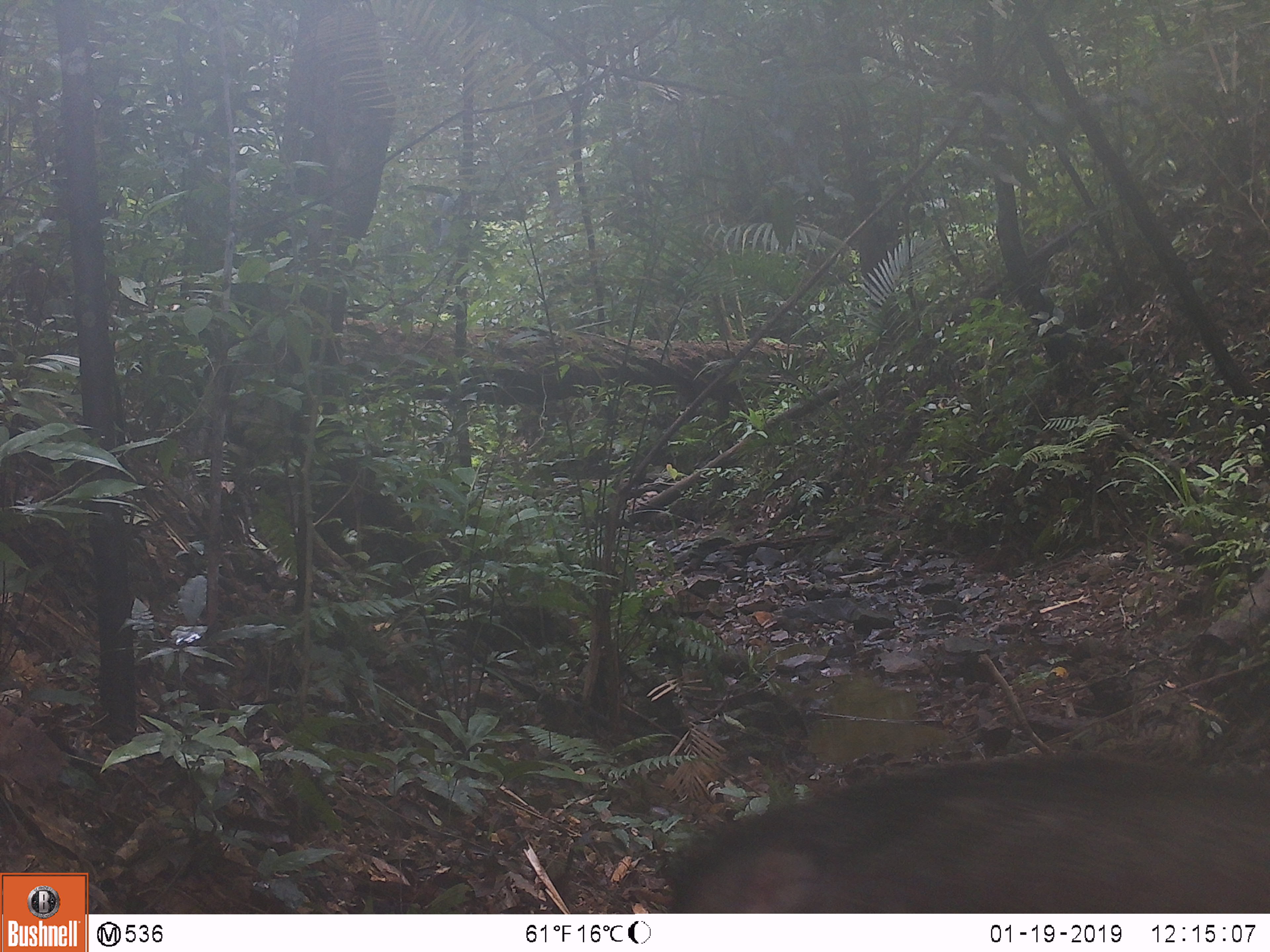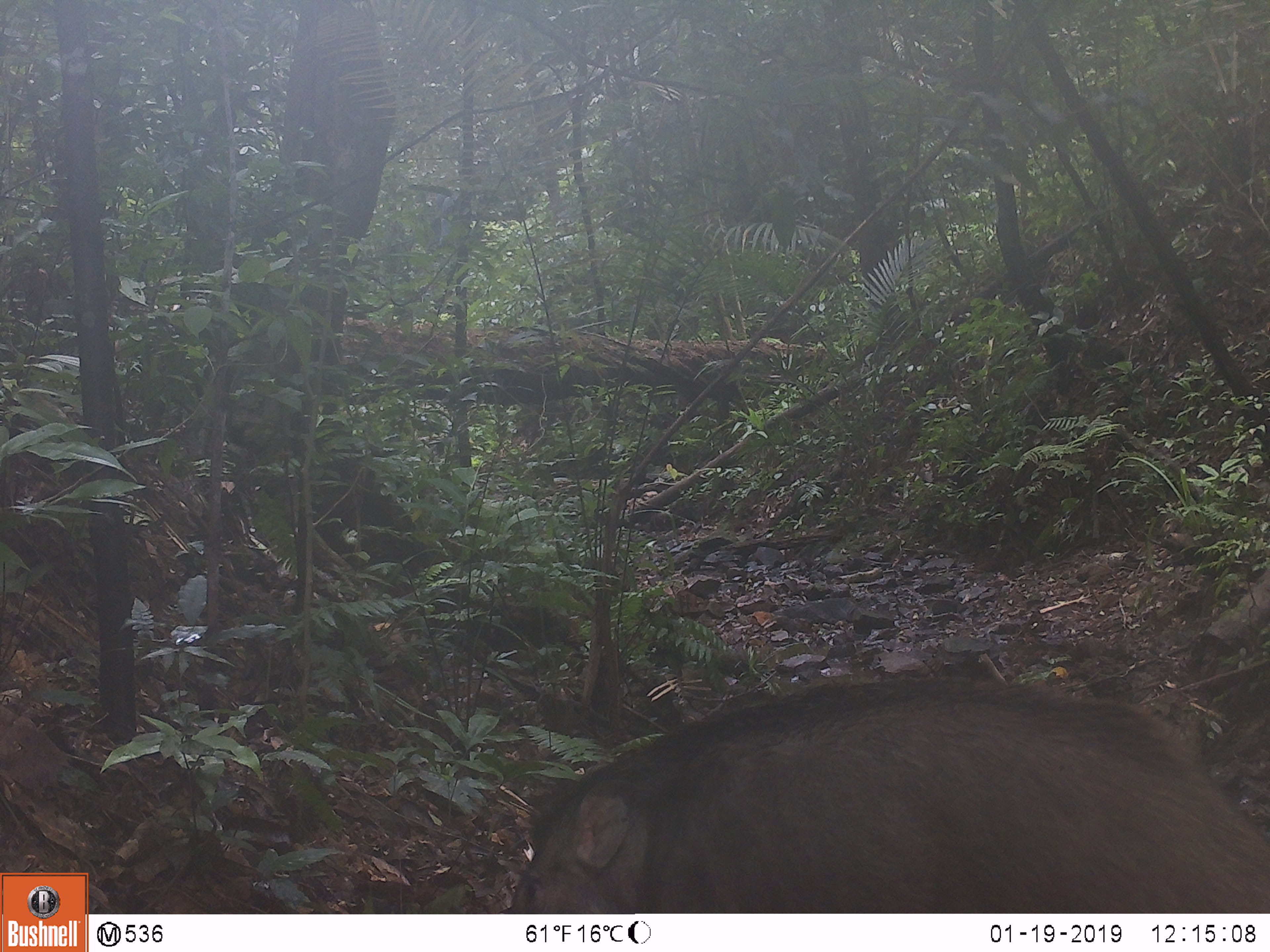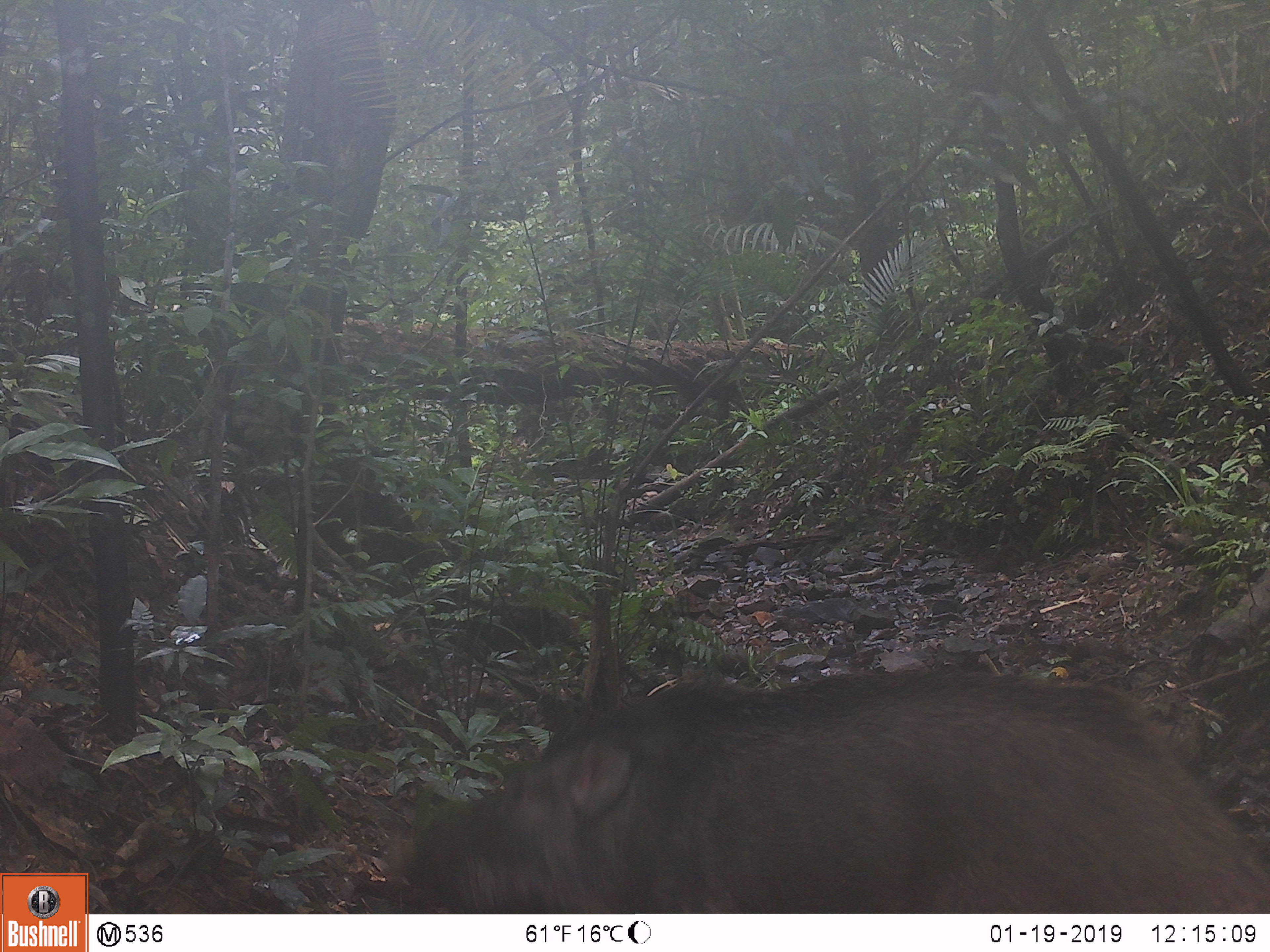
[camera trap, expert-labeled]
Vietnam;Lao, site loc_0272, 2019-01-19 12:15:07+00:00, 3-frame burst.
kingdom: Animalia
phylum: Chordata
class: Mammalia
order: Artiodactyla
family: Suidae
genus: Sus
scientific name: Sus scrofa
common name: eurasian wild pig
Eurasian wild pig (Sus scrofa). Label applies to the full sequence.